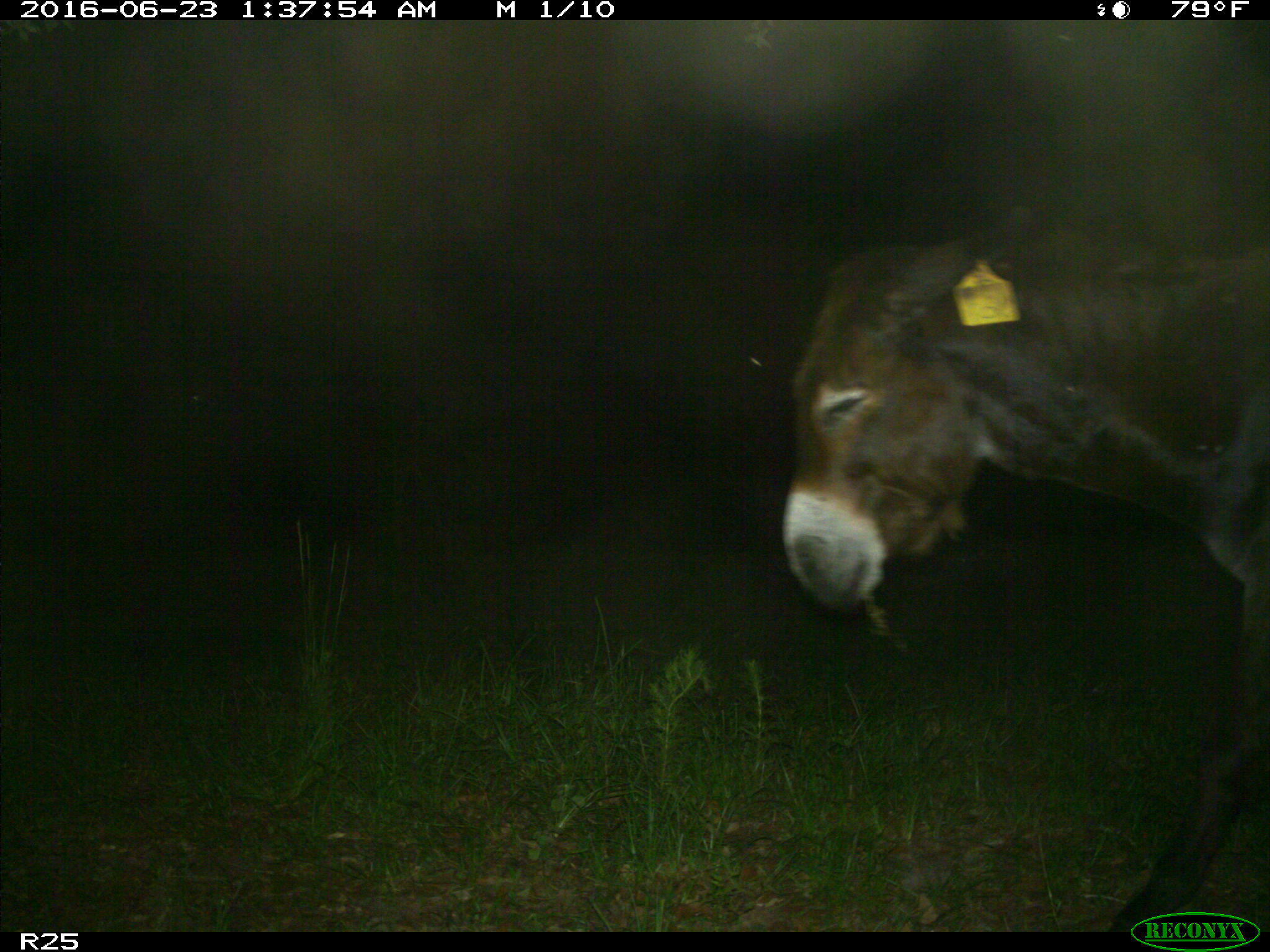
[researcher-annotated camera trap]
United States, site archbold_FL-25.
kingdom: Animalia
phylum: Chordata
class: Mammalia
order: Artiodactyla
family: Bovidae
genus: Bos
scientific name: Bos taurus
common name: domestic cow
Bos taurus (domestic cow).